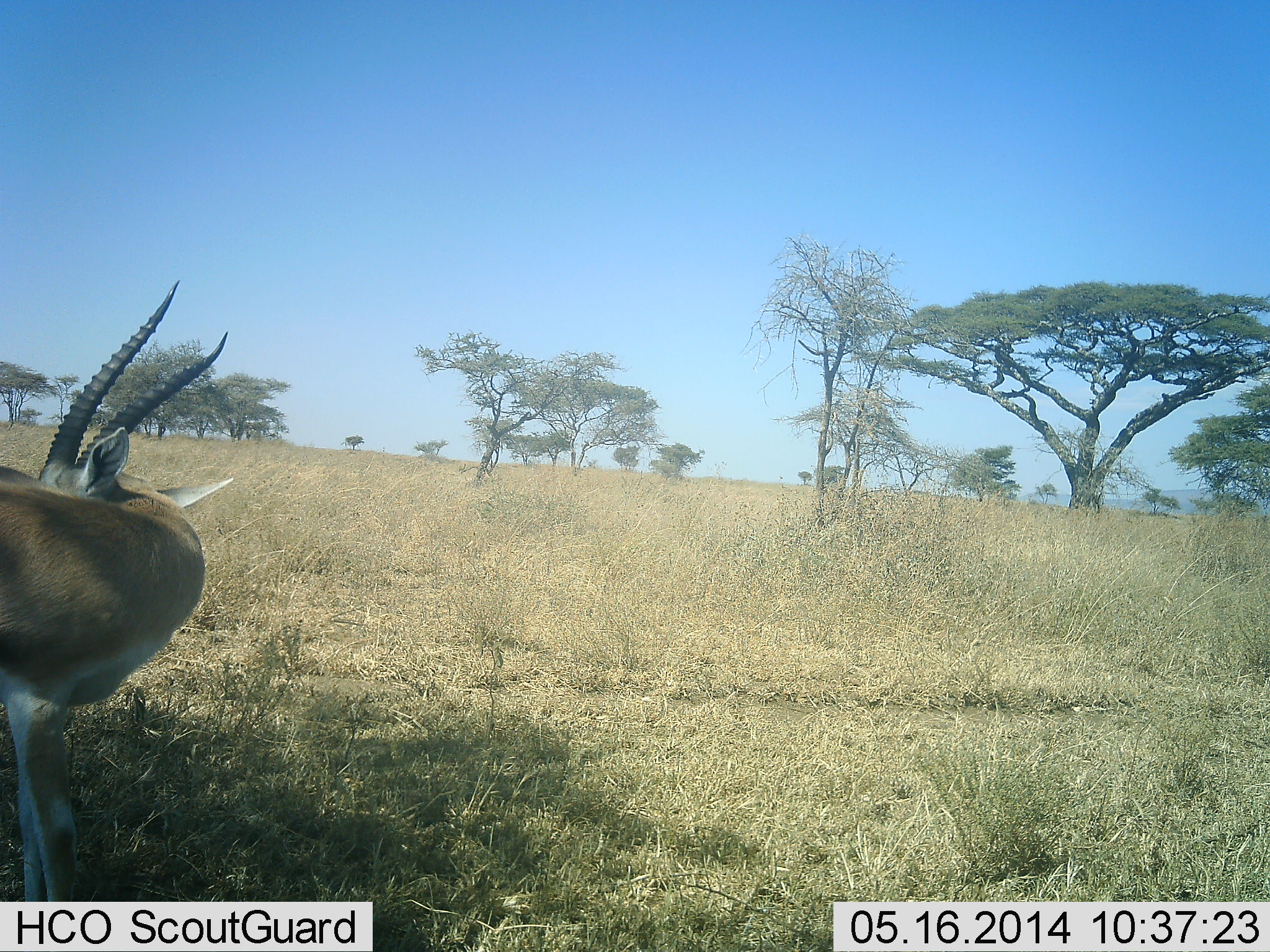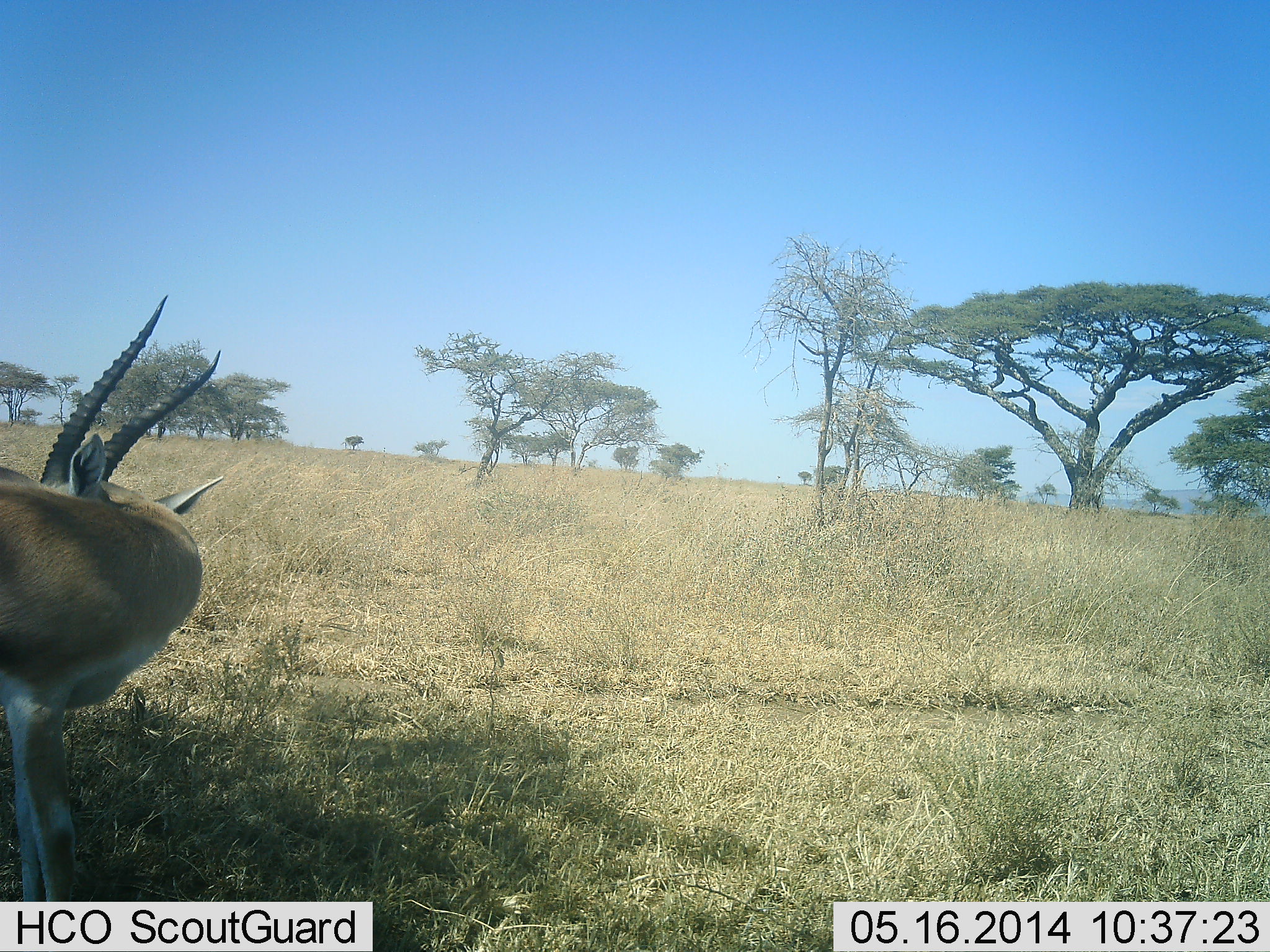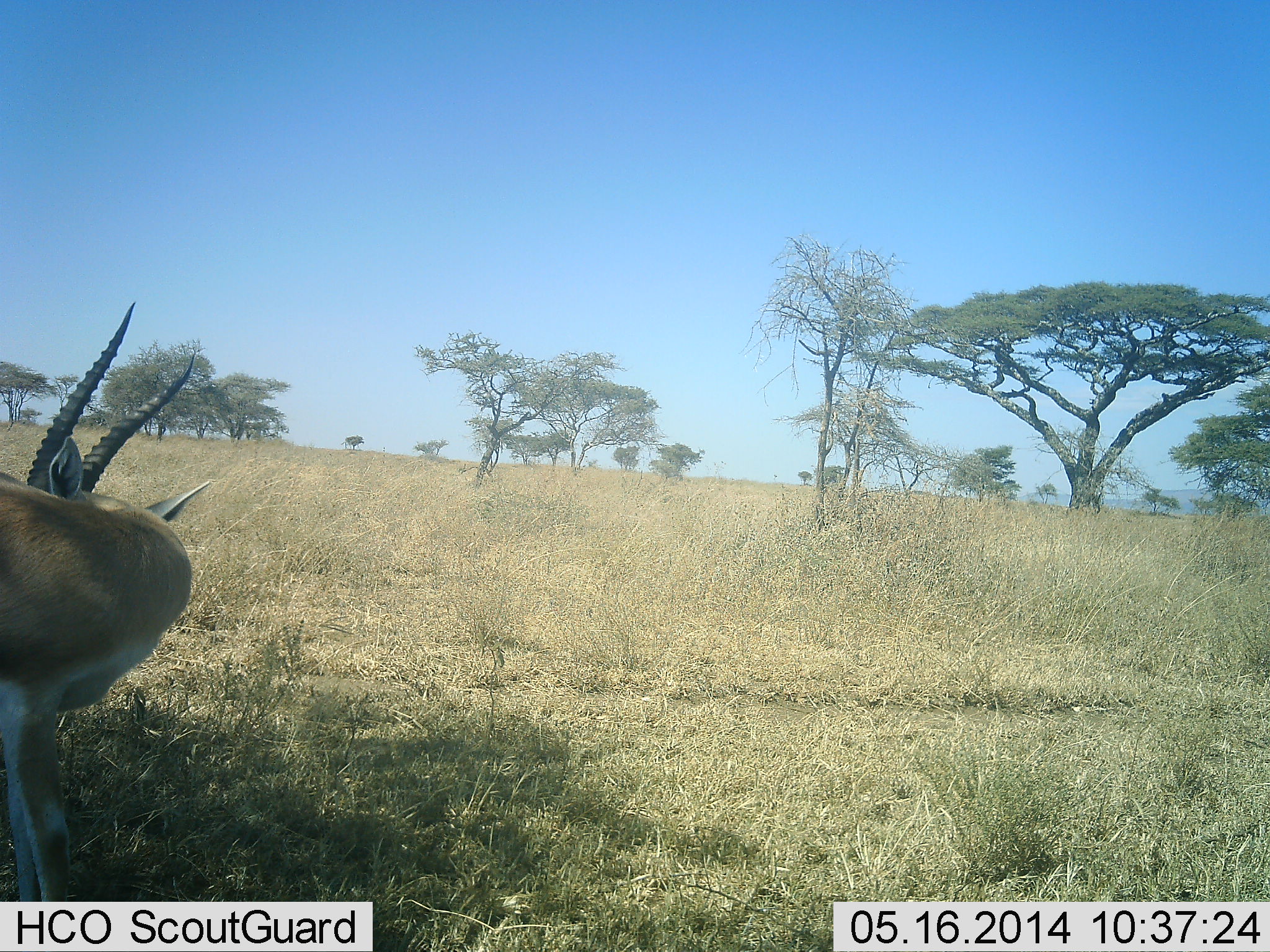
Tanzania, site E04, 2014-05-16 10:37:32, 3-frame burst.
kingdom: Animalia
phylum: Chordata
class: Mammalia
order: Artiodactyla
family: Bovidae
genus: Eudorcas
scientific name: Eudorcas thomsonii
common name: thomson's gazelle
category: gazellethomsons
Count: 1.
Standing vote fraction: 100%.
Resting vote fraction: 0%.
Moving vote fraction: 0%.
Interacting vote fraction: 0%.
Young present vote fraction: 0%.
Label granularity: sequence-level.